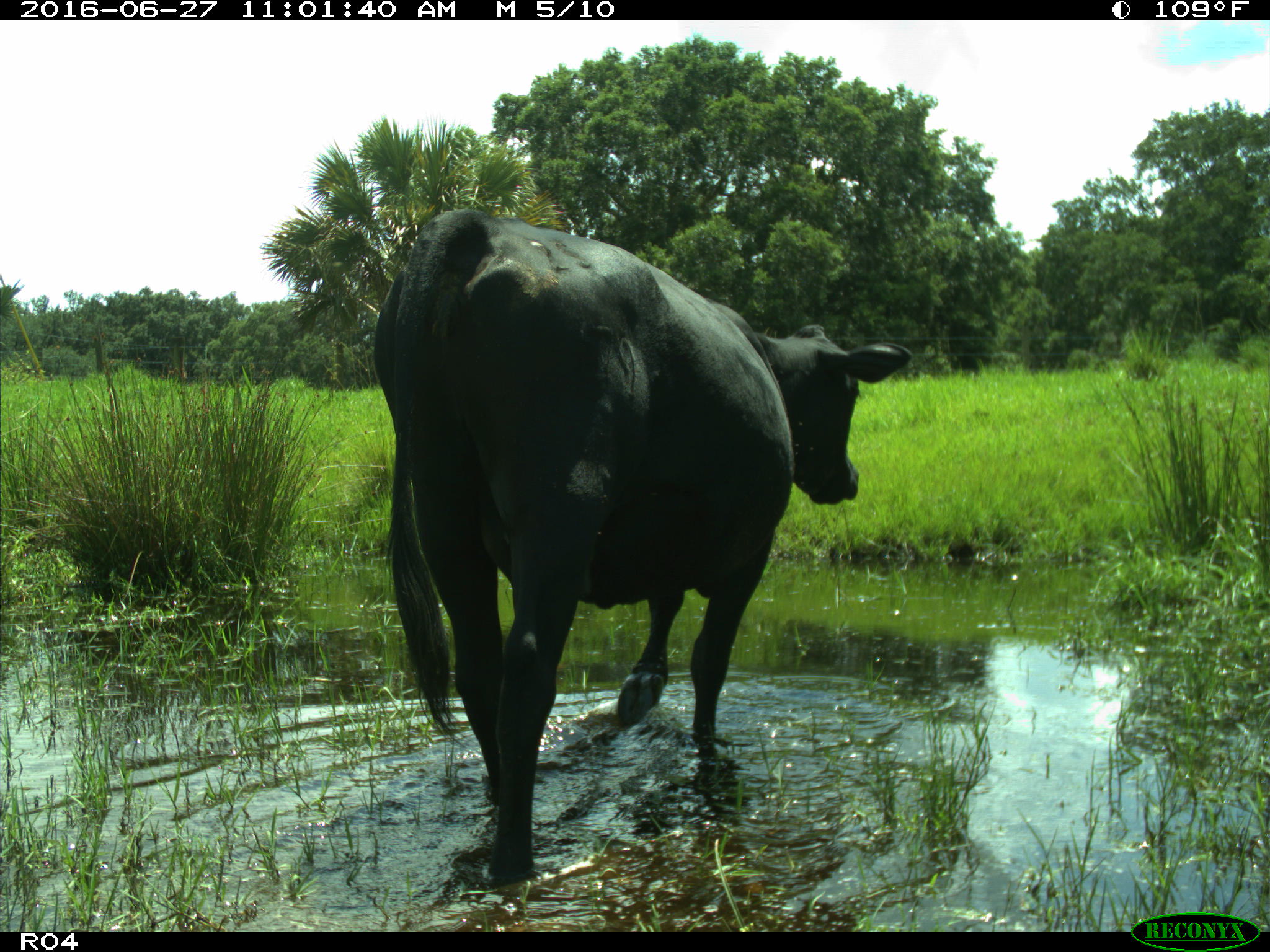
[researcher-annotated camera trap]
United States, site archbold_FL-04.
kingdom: Animalia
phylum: Chordata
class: Mammalia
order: Artiodactyla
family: Bovidae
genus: Bos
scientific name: Bos taurus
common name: domestic cow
Bos taurus (domestic cow).